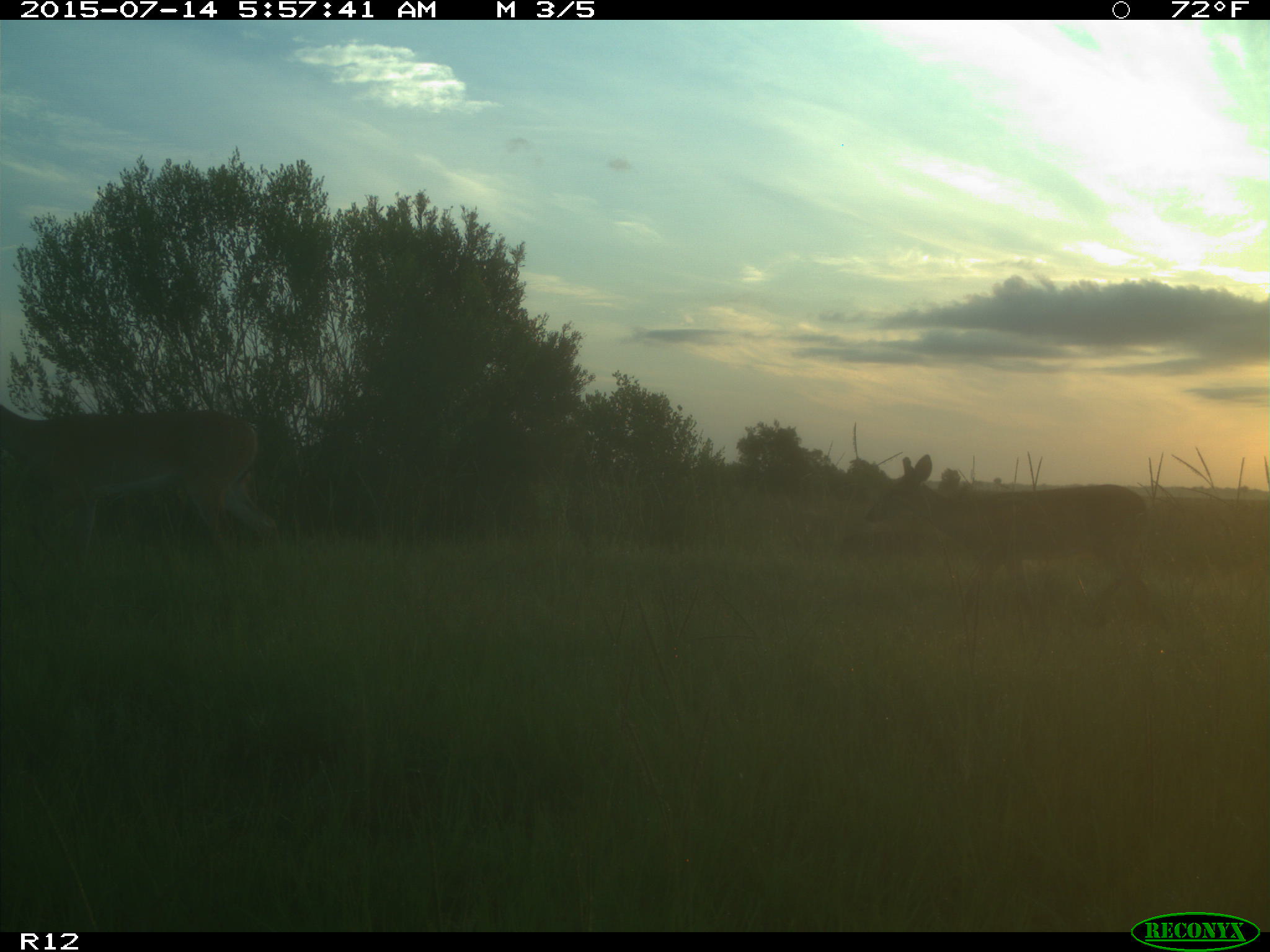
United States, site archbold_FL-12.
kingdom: Animalia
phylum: Chordata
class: Mammalia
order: Artiodactyla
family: Cervidae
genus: Odocoileus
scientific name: Odocoileus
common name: deer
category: unidentified deer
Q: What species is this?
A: Unidentified deer (deer) (Odocoileus).